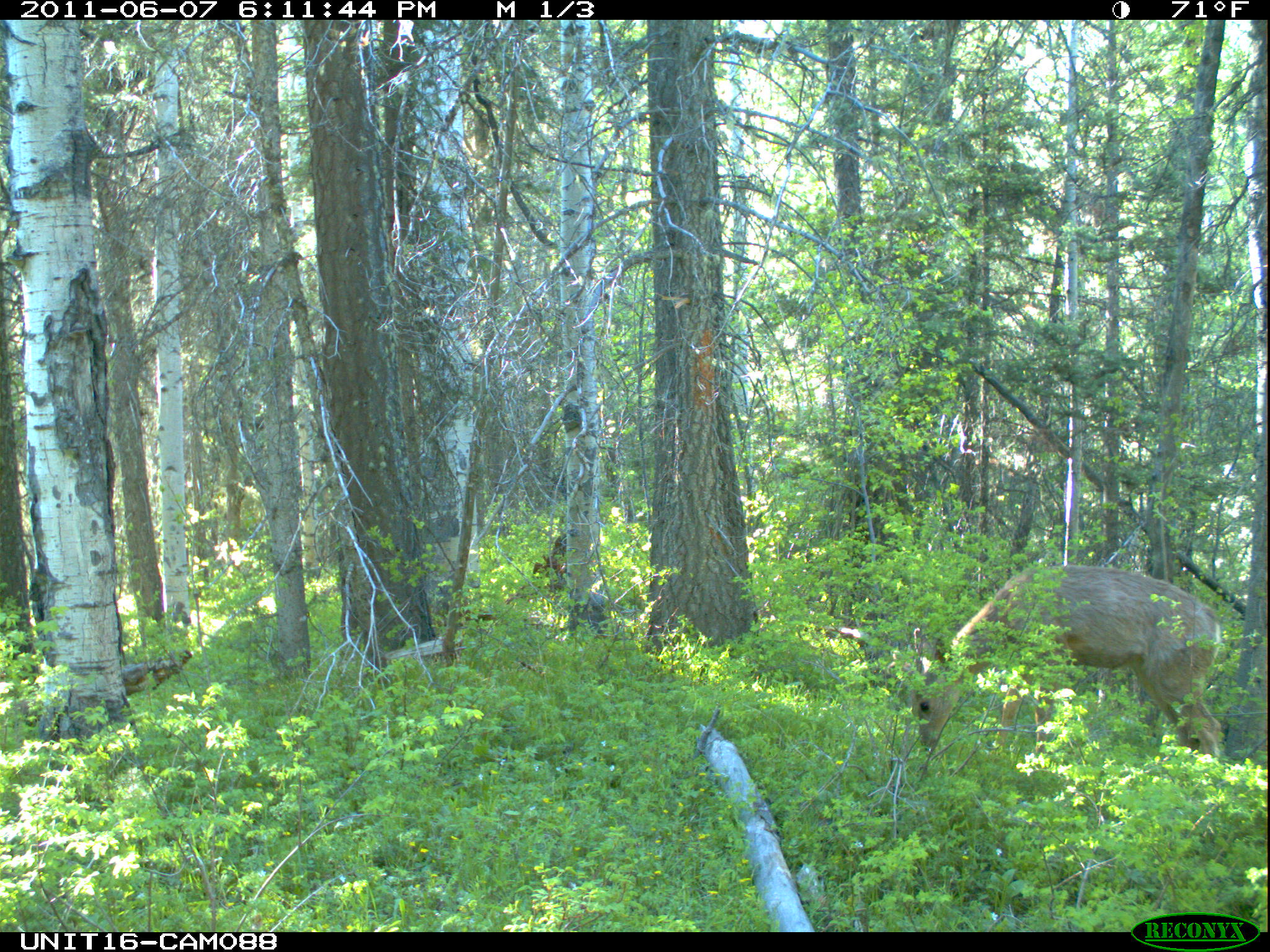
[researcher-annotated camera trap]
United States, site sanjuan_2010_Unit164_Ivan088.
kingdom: Animalia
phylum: Chordata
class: Mammalia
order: Artiodactyla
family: Cervidae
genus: Odocoileus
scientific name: Odocoileus hemionus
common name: mule deer